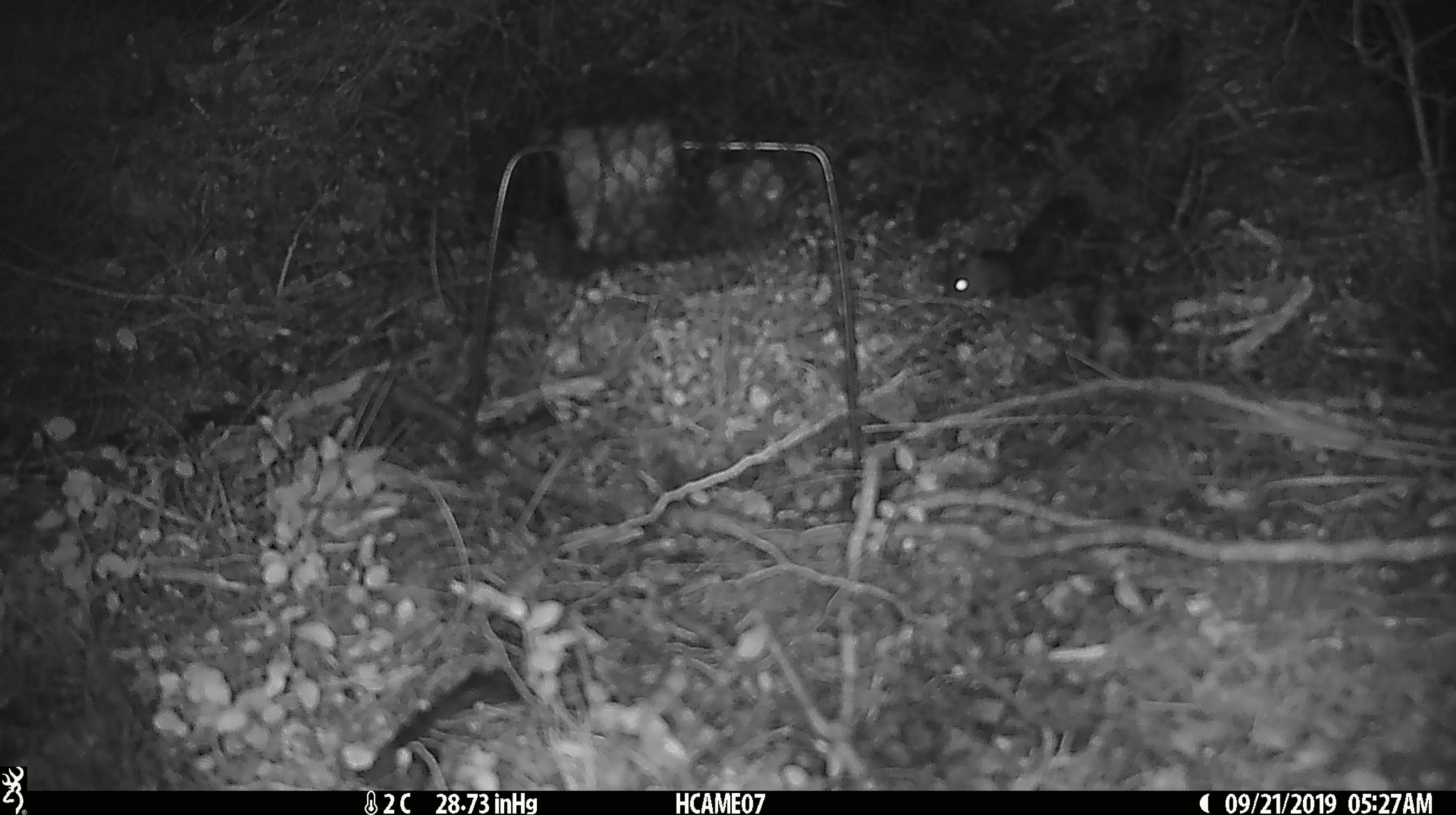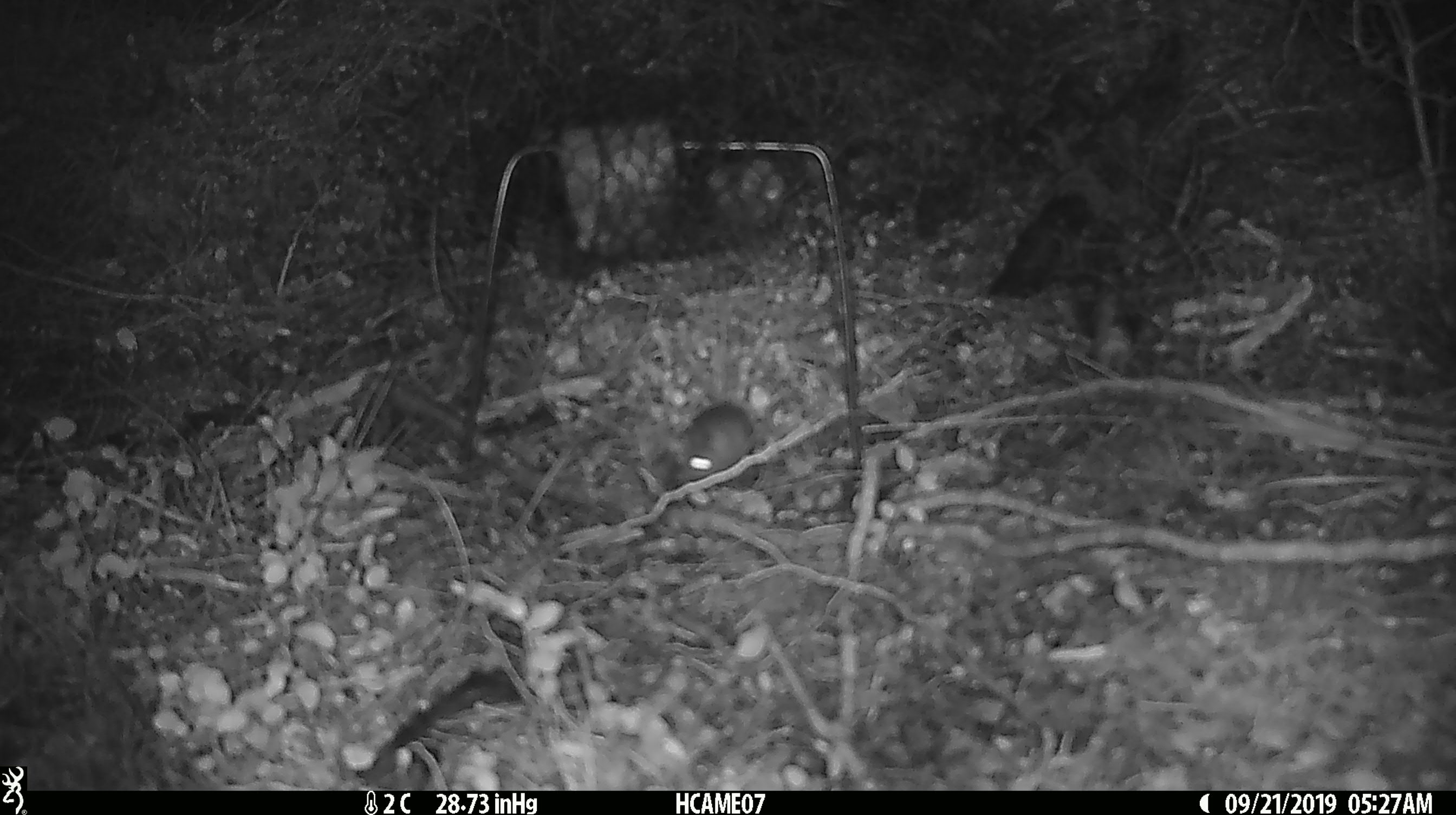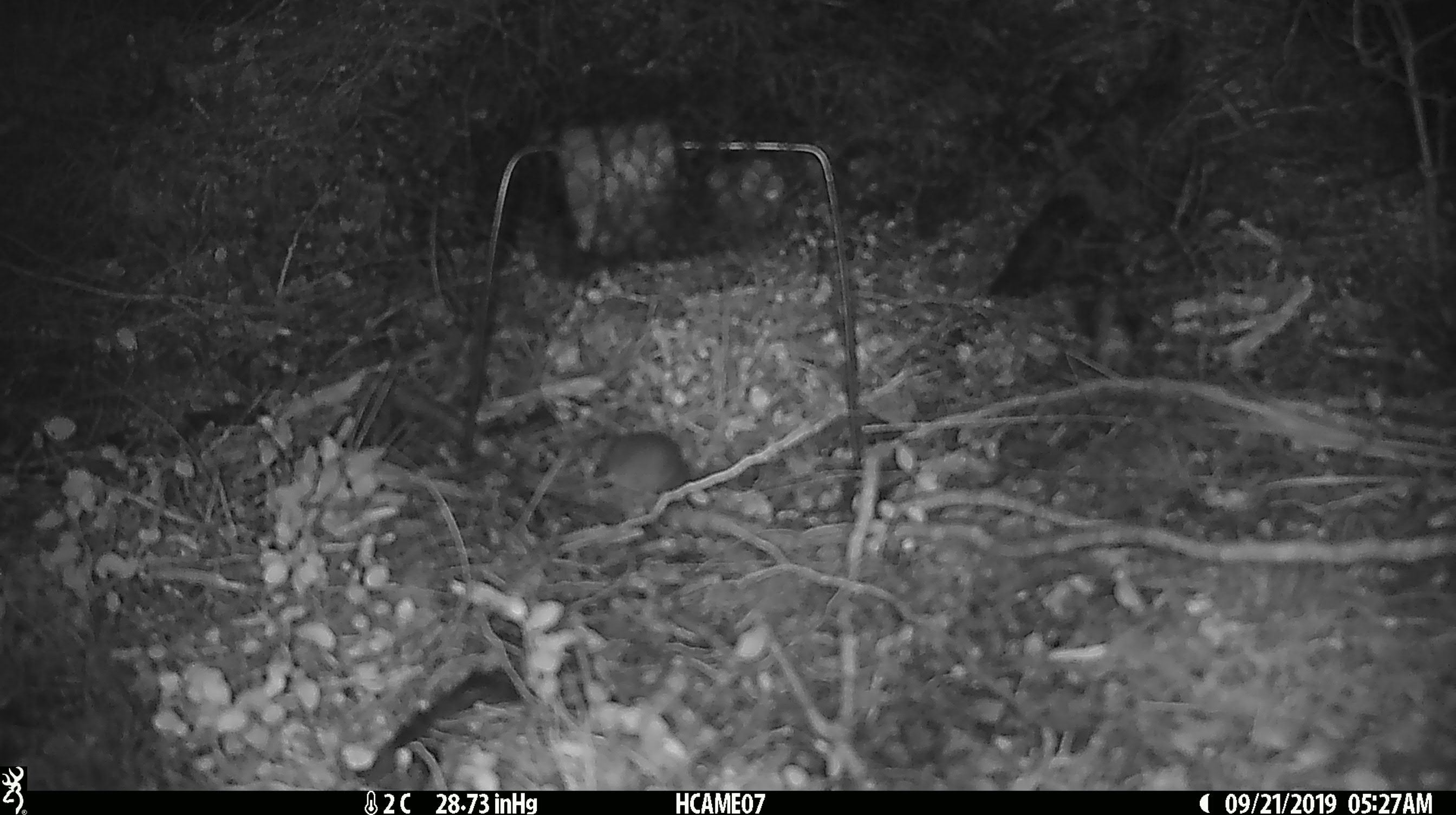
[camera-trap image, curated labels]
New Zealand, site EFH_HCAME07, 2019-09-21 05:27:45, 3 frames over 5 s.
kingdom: Animalia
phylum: Chordata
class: Mammalia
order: Rodentia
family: Muridae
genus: Mus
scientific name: Mus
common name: mouse